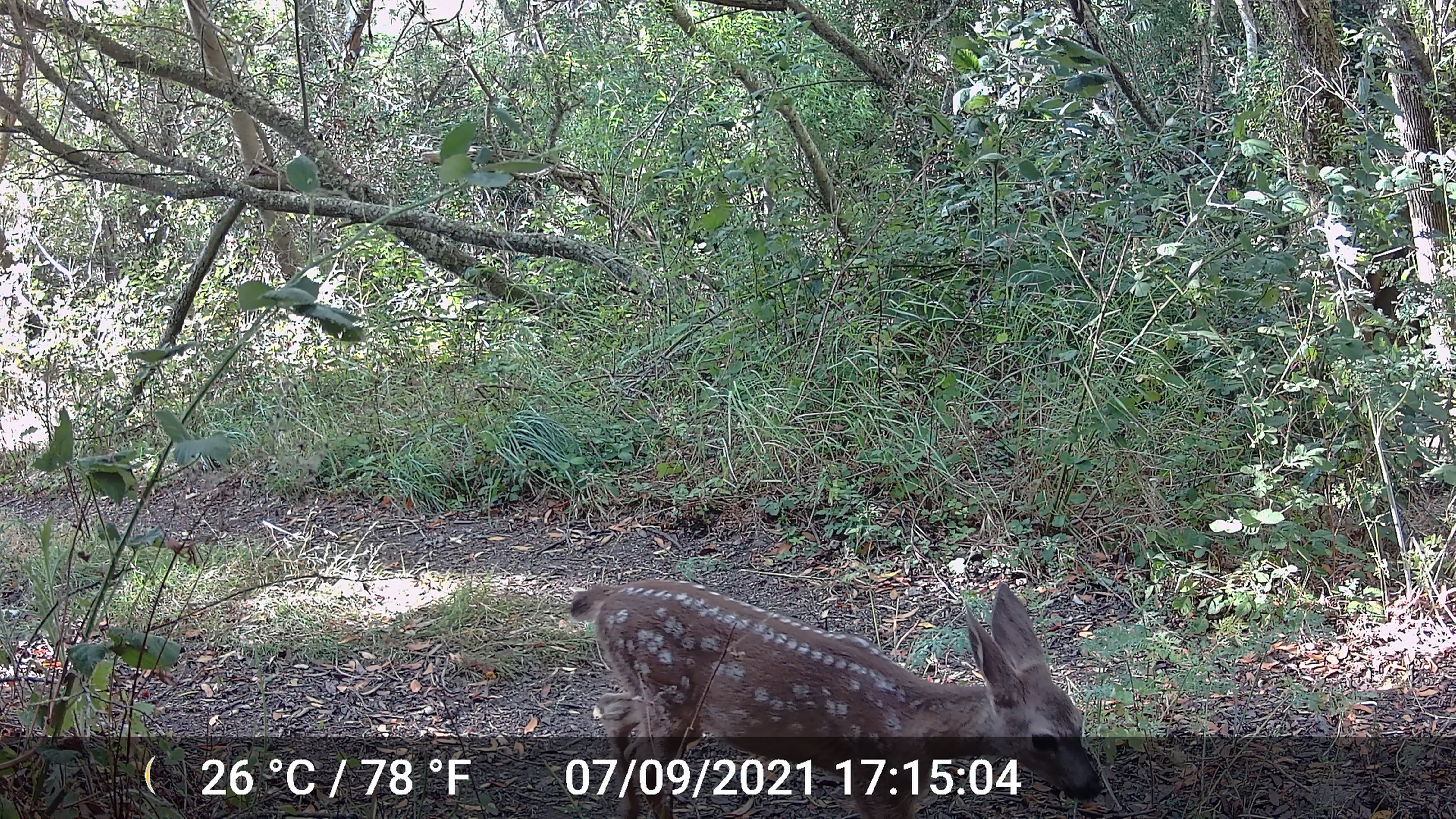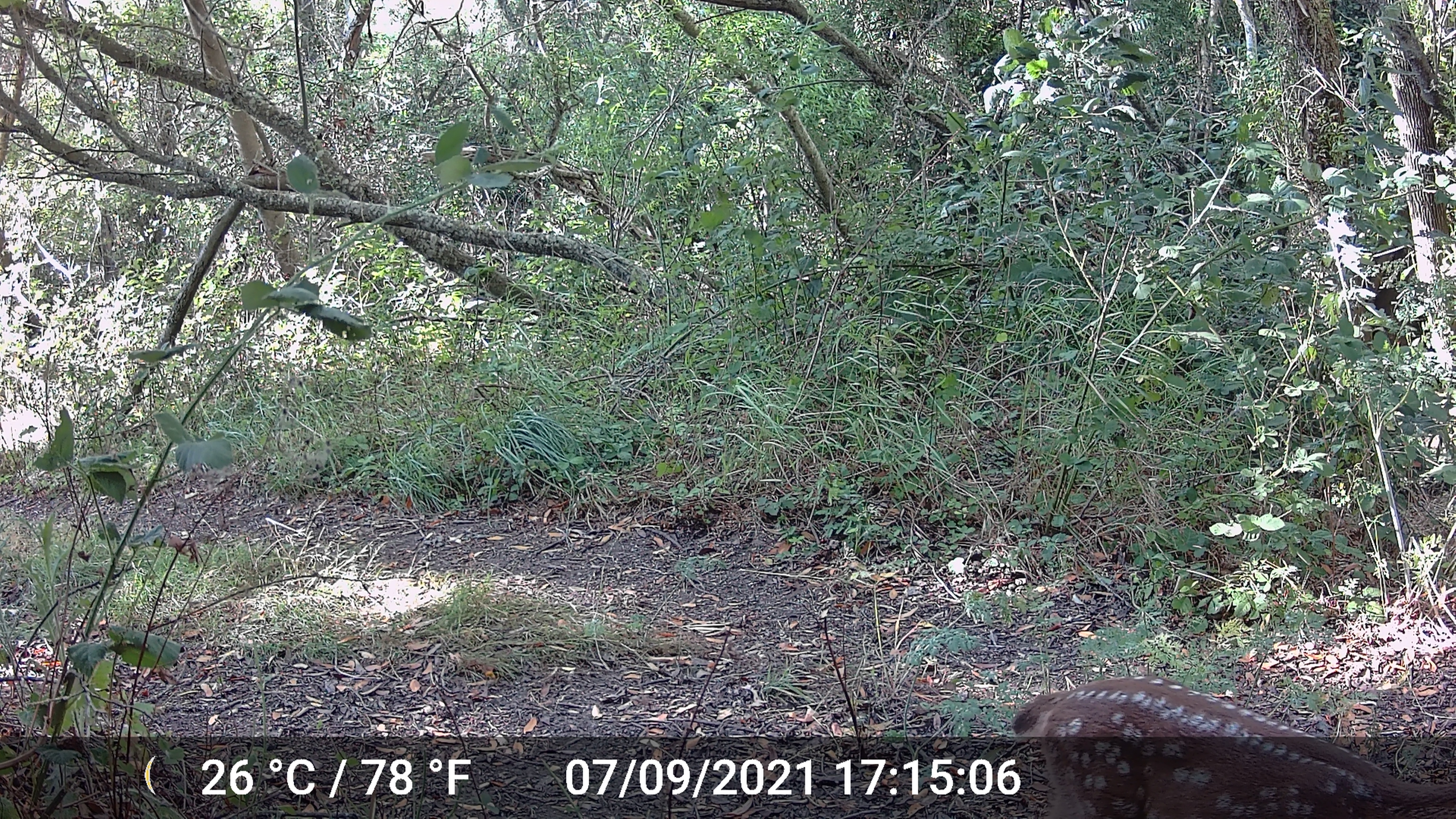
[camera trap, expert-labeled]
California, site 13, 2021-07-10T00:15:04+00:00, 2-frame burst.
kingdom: Animalia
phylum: Chordata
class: Mammalia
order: Artiodactyla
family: Cervidae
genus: Odocoileus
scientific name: Odocoileus hemionus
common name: mule deer